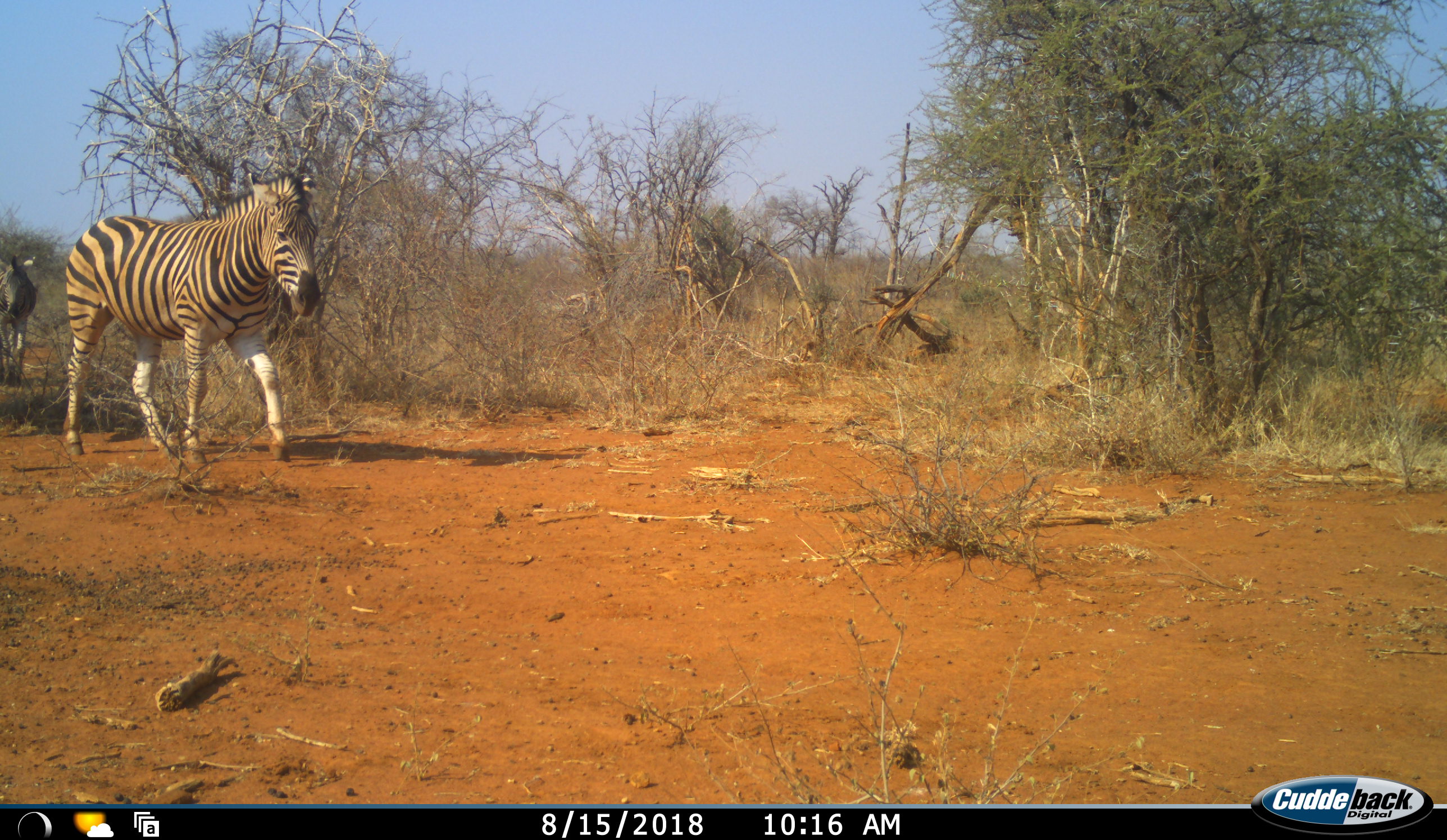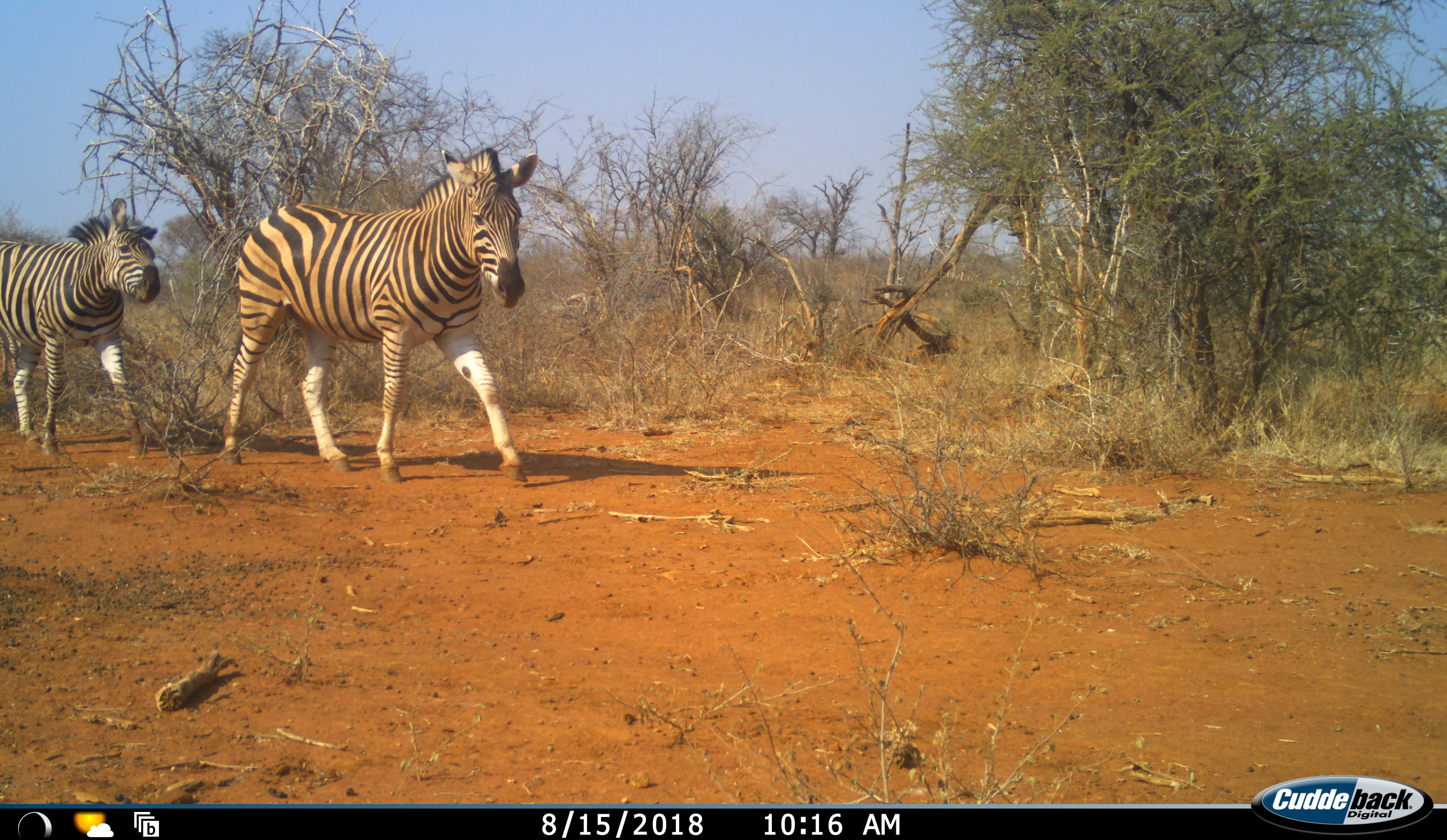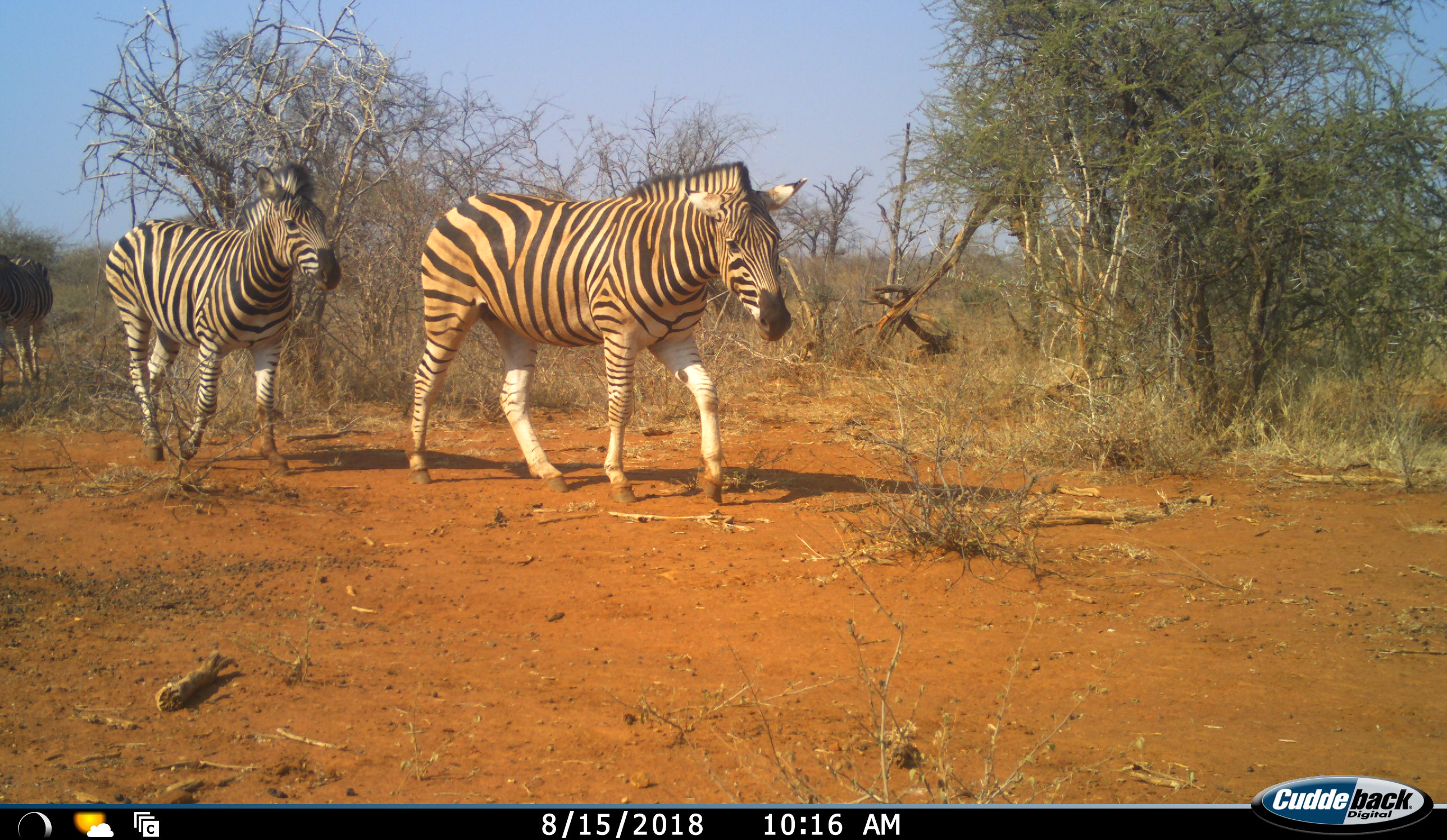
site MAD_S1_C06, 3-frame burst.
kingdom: Animalia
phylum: Chordata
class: Mammalia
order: Perissodactyla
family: Equidae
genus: Equus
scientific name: Equus quagga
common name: plains zebra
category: zebraplains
Zebraplains (plains zebra) (Equus quagga), count 3. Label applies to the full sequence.